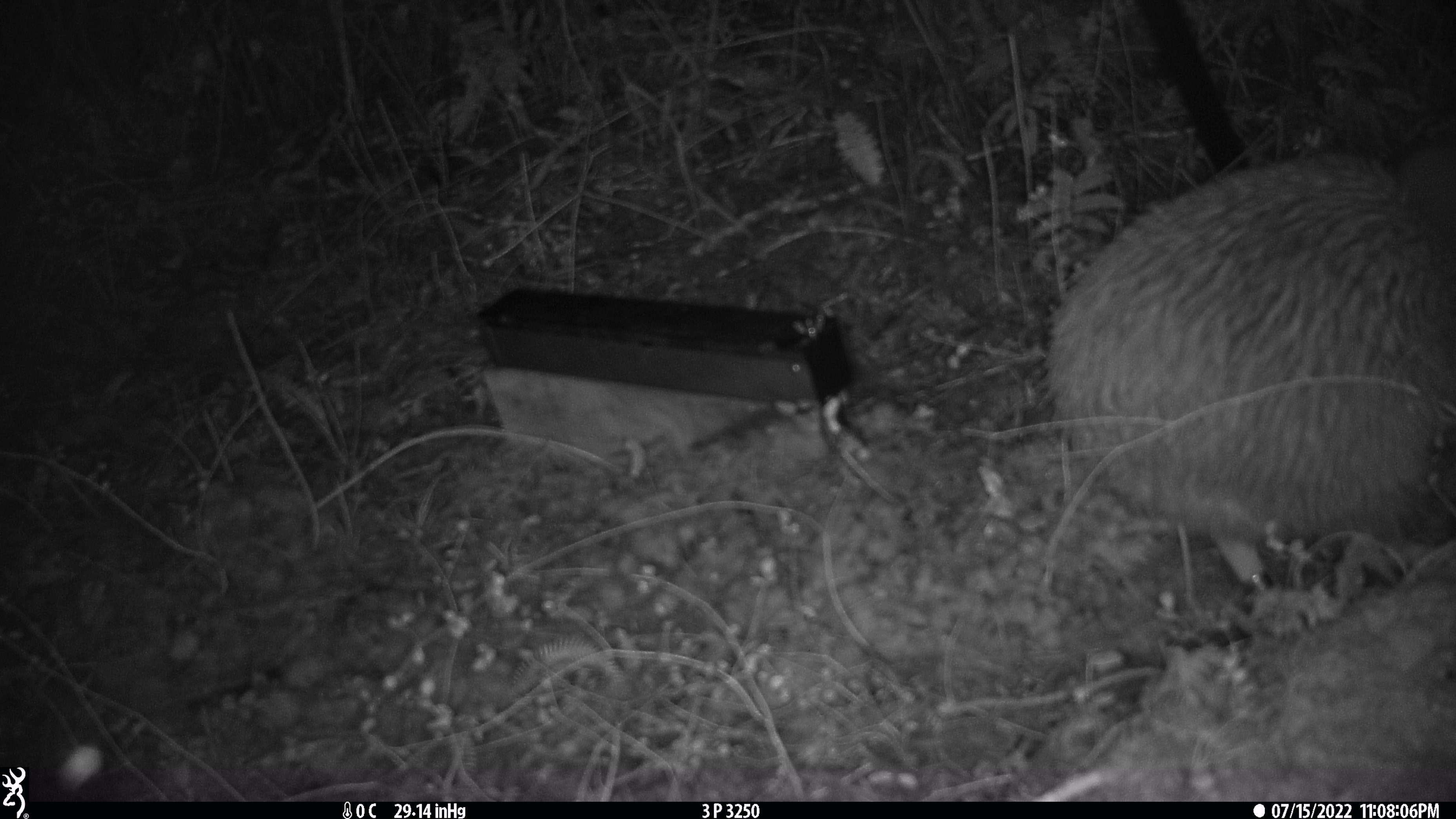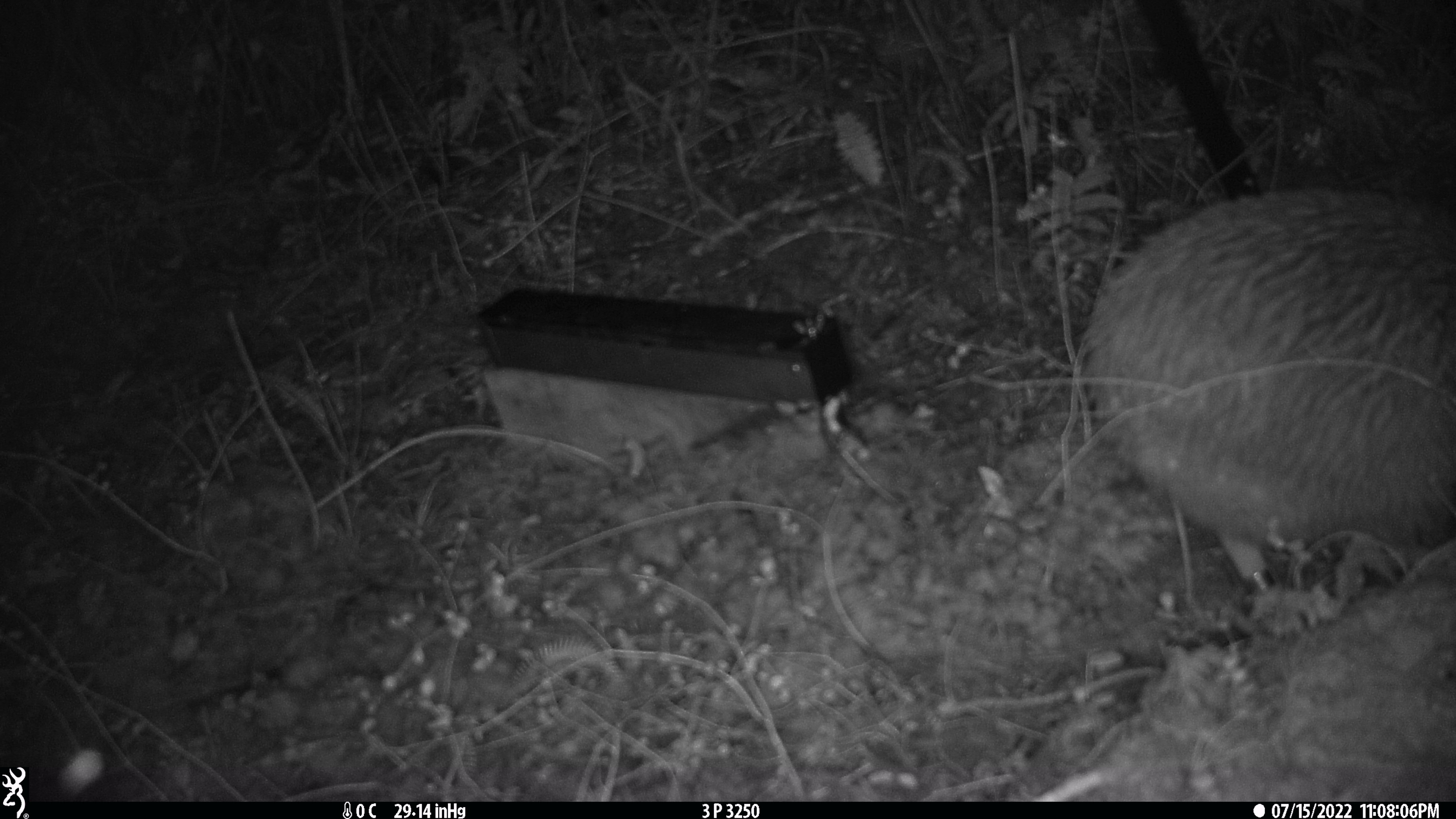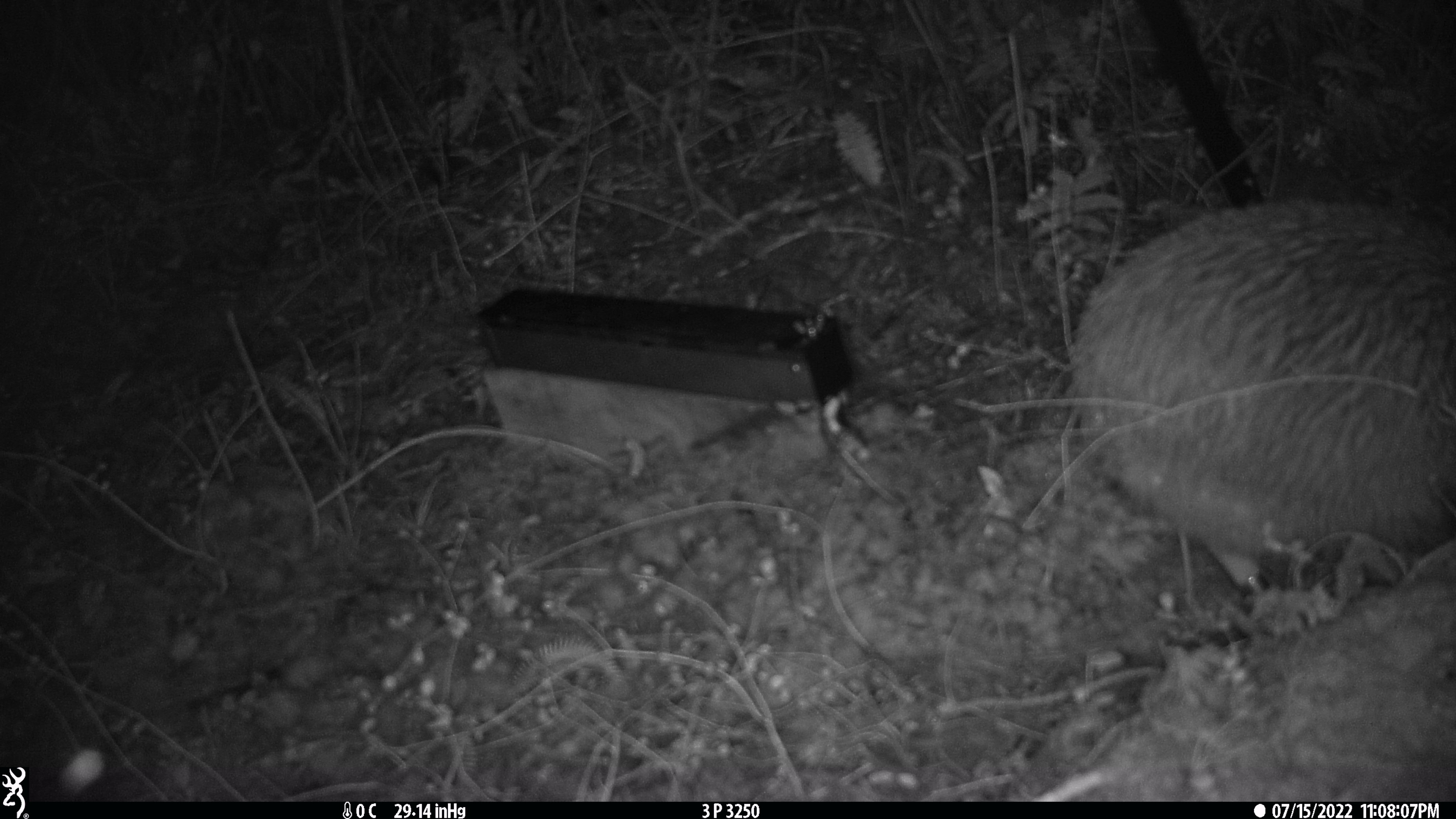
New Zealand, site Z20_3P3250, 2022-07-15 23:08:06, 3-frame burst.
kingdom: Animalia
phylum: Chordata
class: Aves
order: Apterygiformes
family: Apterygidae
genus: Apteryx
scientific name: Apteryx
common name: kiwi